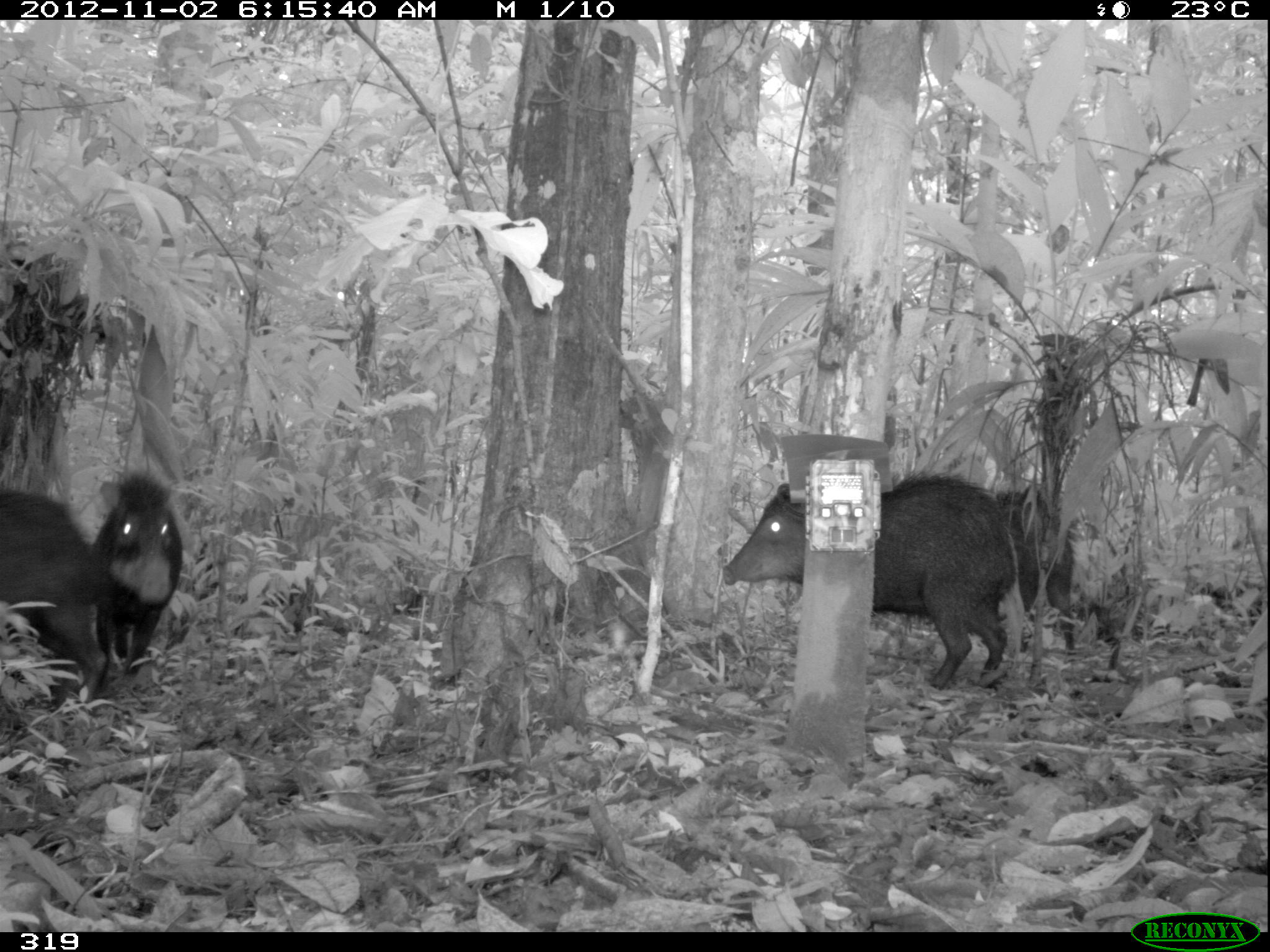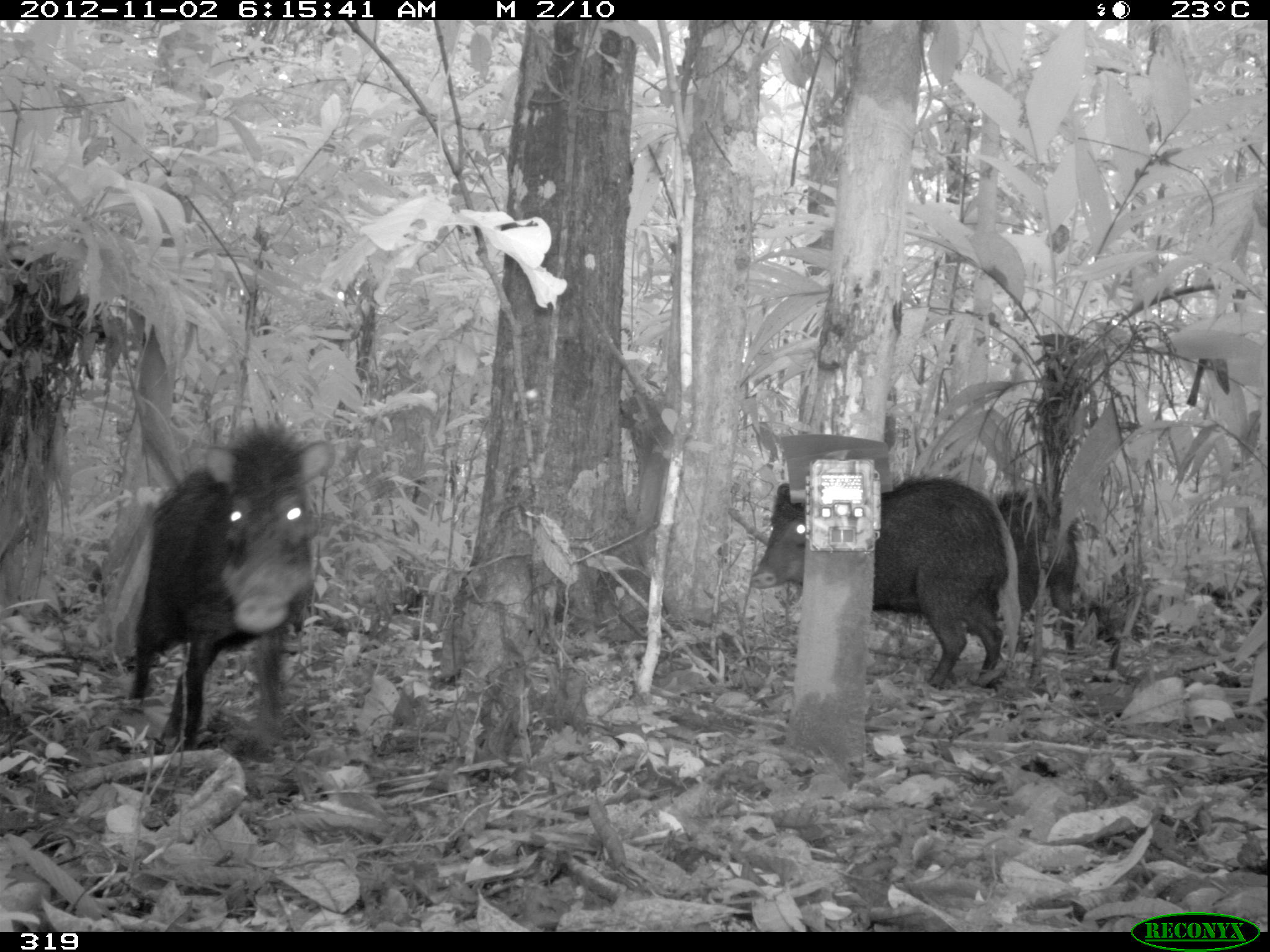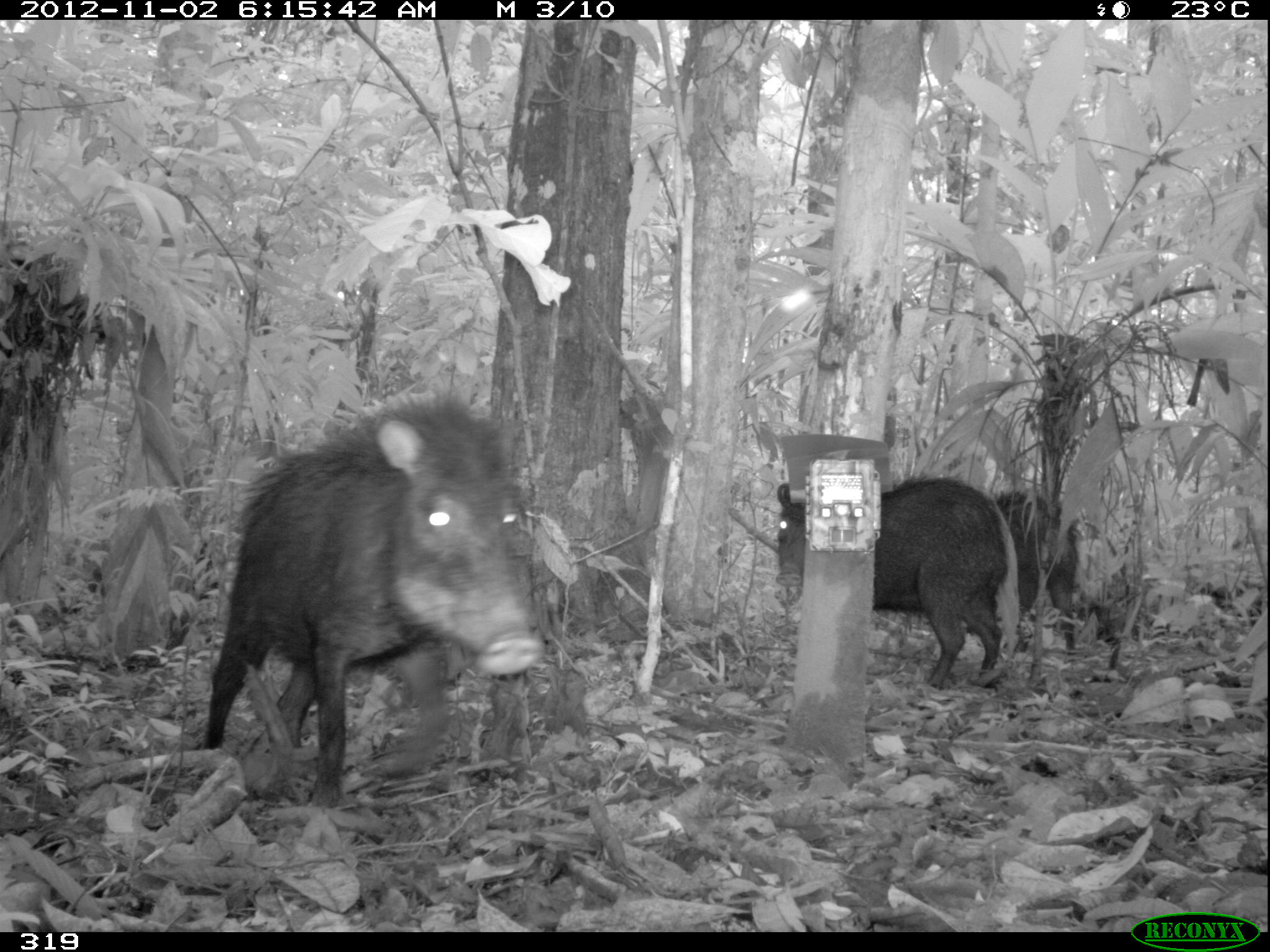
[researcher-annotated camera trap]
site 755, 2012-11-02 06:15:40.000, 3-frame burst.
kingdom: Animalia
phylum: Chordata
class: Mammalia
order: Artiodactyla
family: Tayassuidae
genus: Tayassu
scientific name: Tayassu pecari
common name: white-lipped peccary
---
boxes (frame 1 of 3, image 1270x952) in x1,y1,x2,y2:
tayassu pecari: 721,464,1008,690; 991,483,1127,670; 0,488,111,707; 88,464,184,675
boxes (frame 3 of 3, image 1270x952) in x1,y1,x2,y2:
tayassu pecari: 200,376,547,808; 774,470,1005,691; 996,488,1083,658